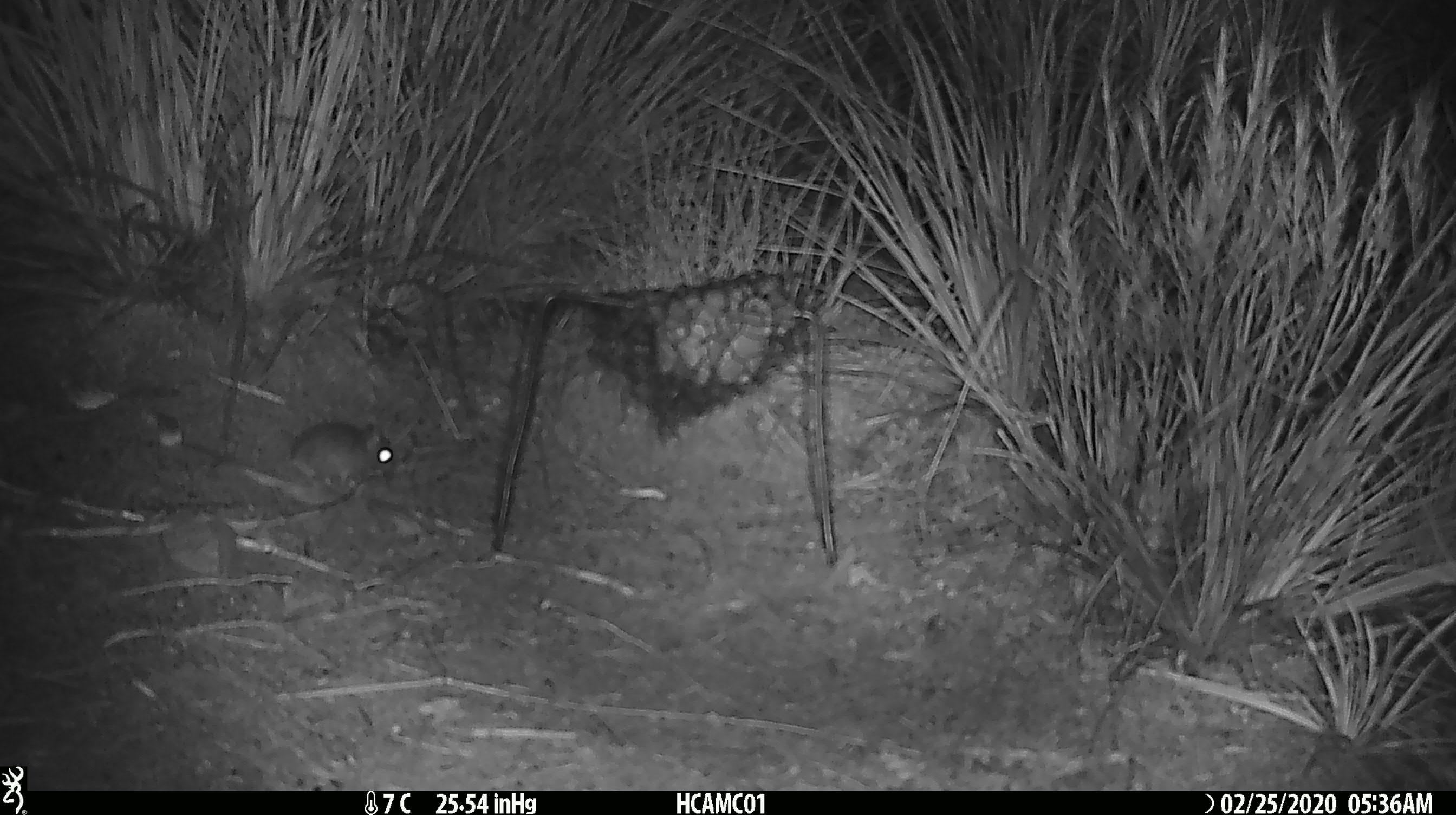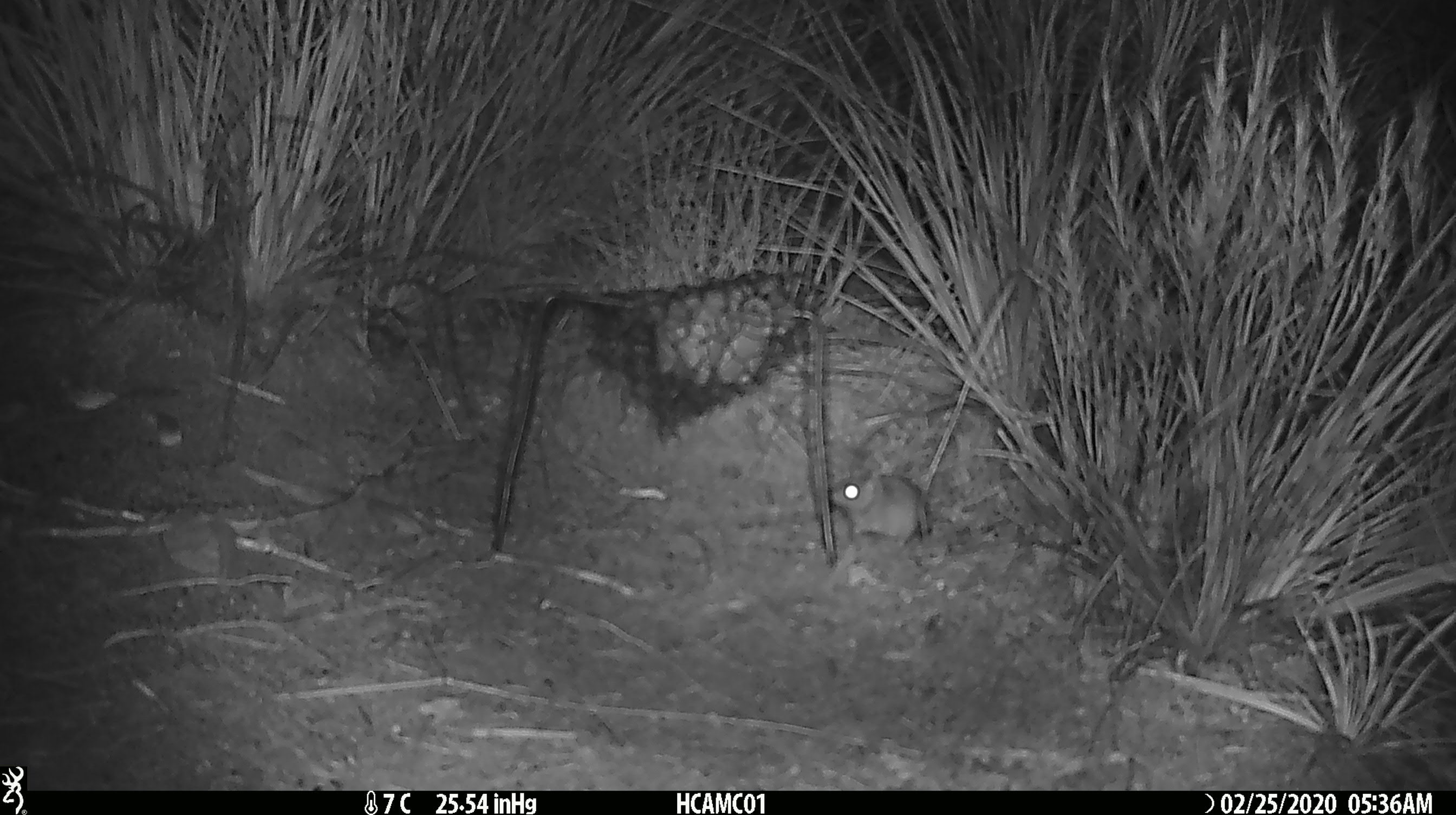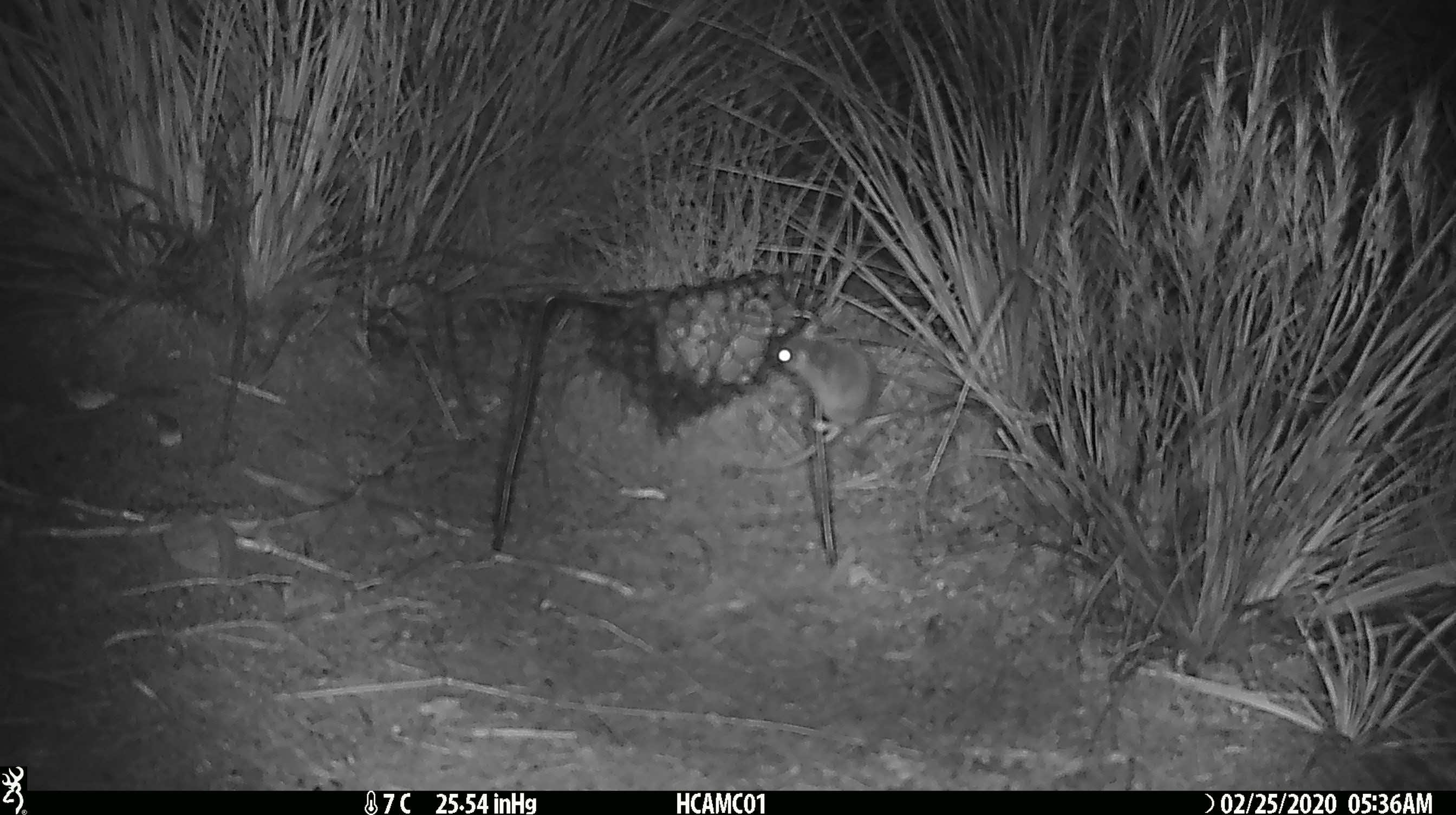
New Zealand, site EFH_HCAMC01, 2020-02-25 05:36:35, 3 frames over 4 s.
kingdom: Animalia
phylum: Chordata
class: Mammalia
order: Rodentia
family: Muridae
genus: Mus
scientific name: Mus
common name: mouse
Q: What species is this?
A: Mouse (Mus).